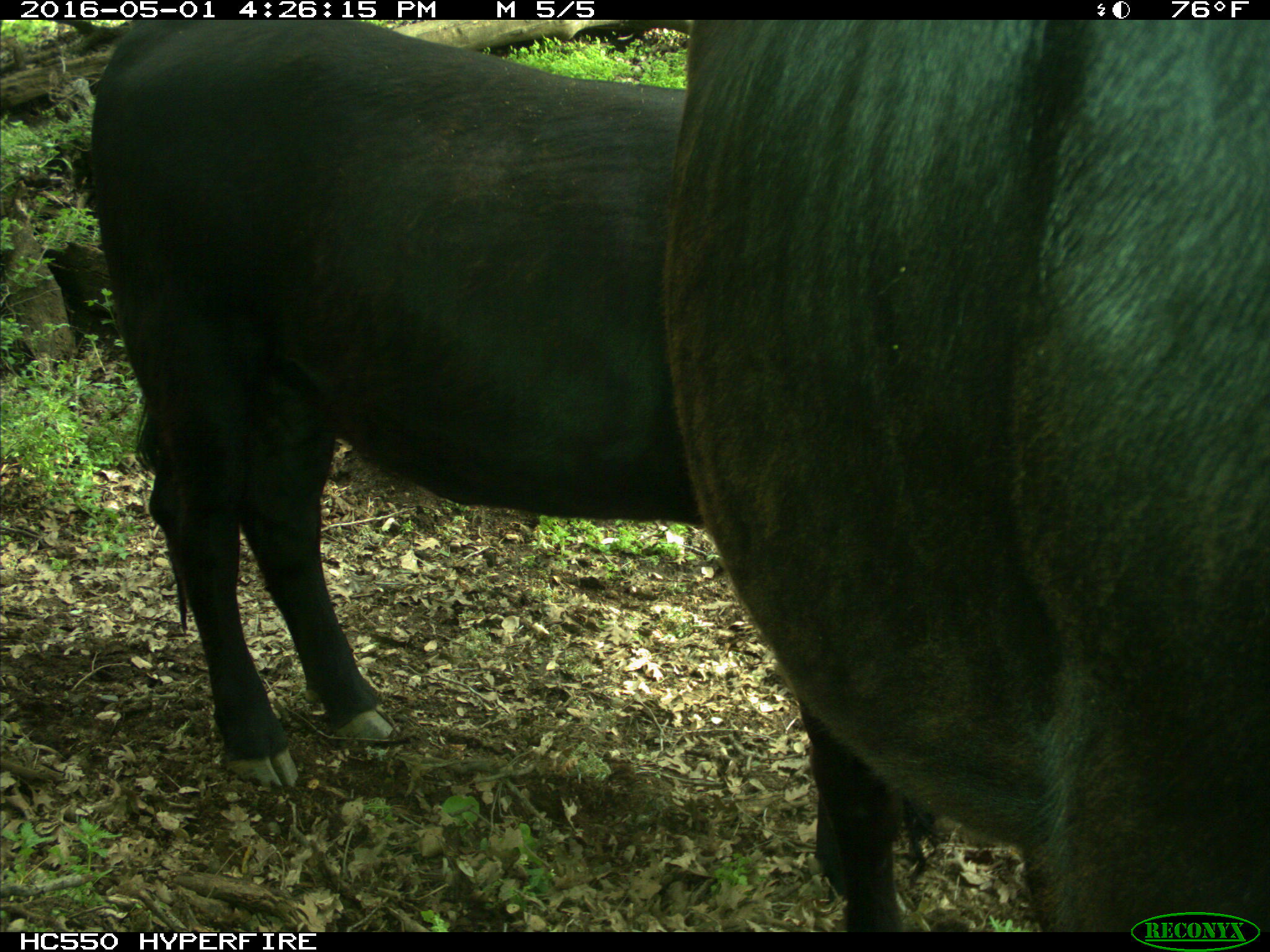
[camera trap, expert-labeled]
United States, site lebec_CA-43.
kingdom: Animalia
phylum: Chordata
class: Mammalia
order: Artiodactyla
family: Bovidae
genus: Bos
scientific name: Bos taurus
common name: domestic cow